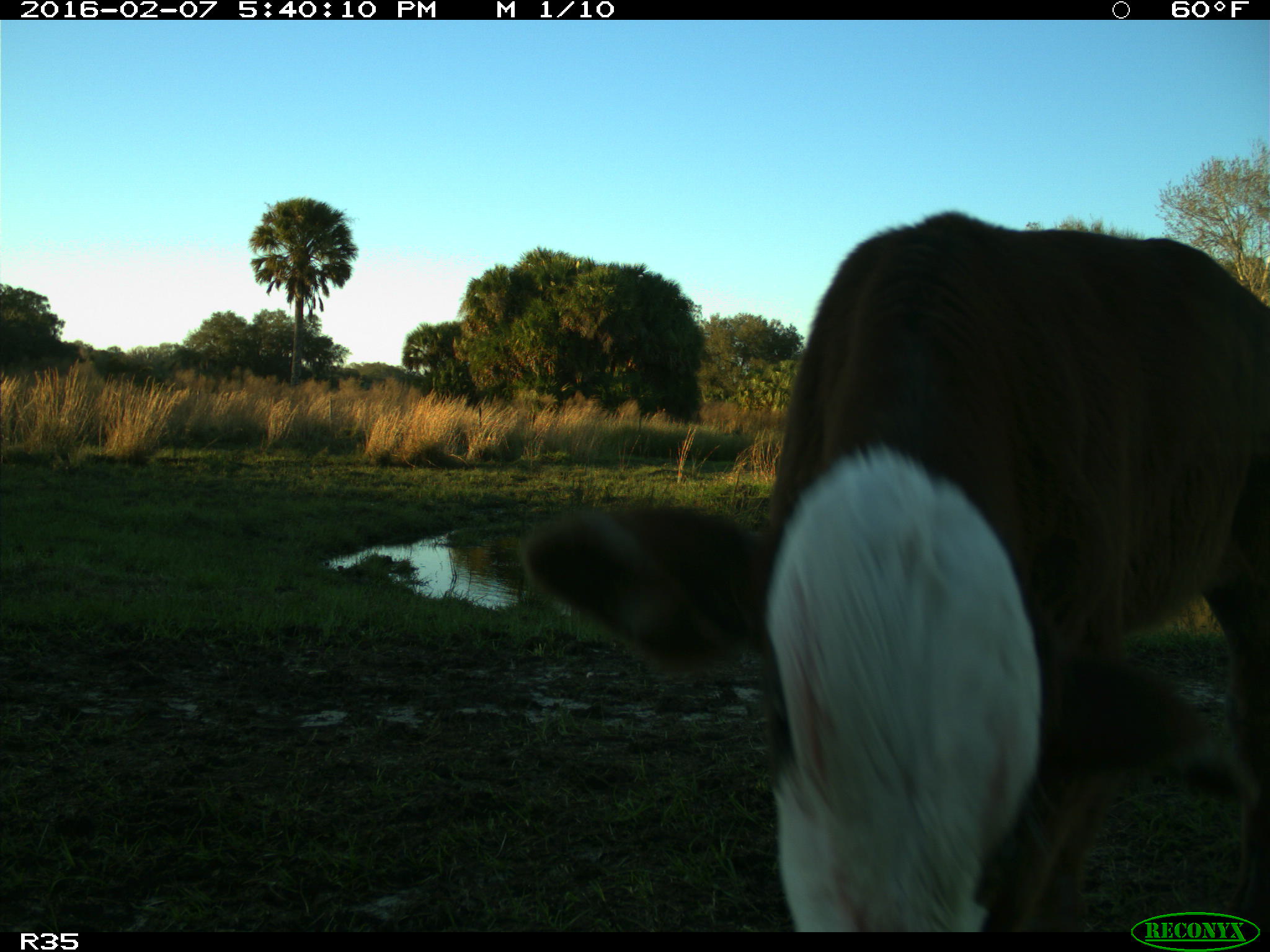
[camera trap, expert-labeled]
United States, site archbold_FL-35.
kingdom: Animalia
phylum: Chordata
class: Mammalia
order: Artiodactyla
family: Bovidae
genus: Bos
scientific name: Bos taurus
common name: domestic cow